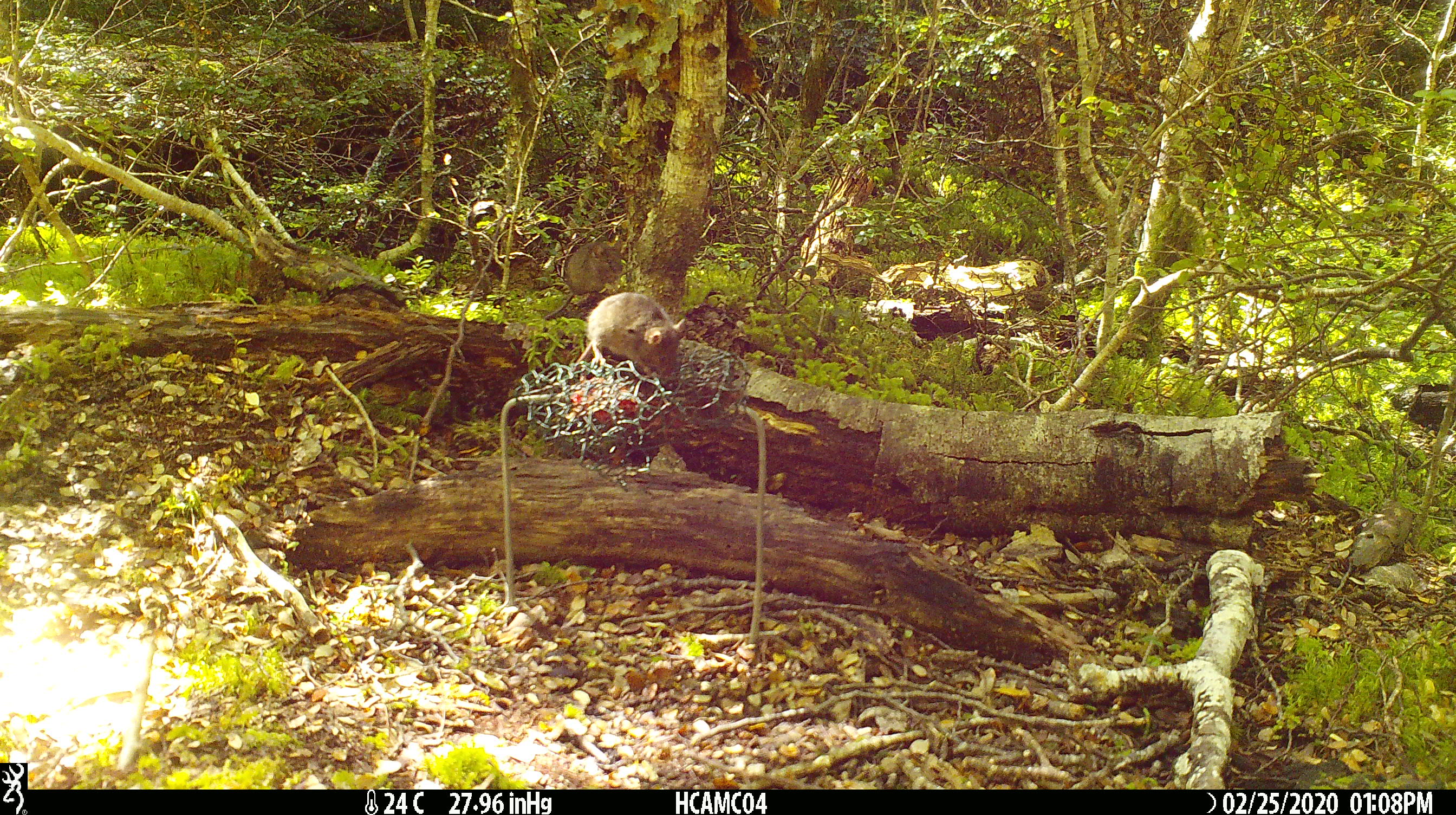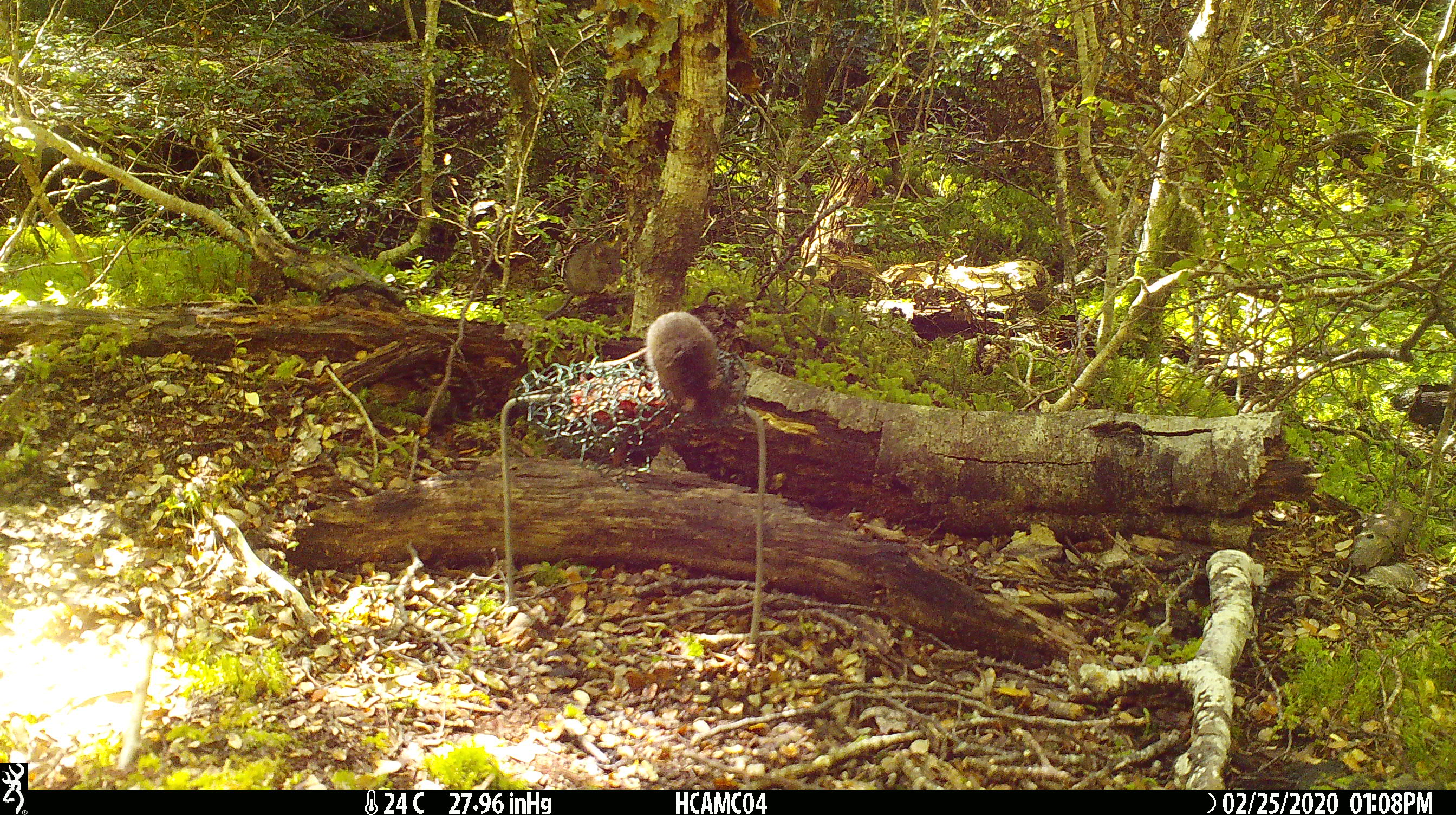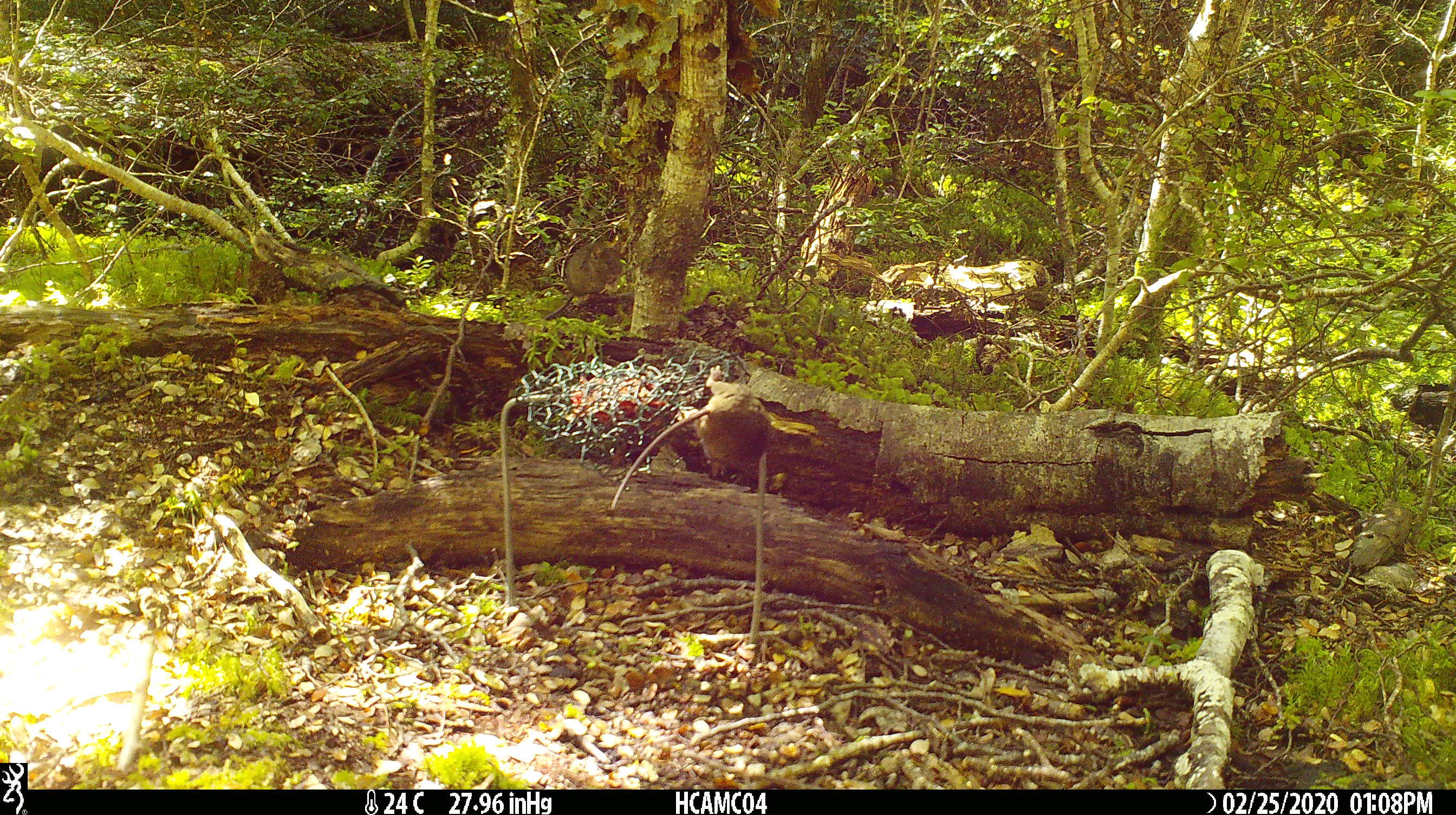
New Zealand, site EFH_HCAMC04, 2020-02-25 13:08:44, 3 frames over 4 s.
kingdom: Animalia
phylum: Chordata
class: Mammalia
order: Rodentia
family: Muridae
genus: Mus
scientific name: Mus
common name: mouse